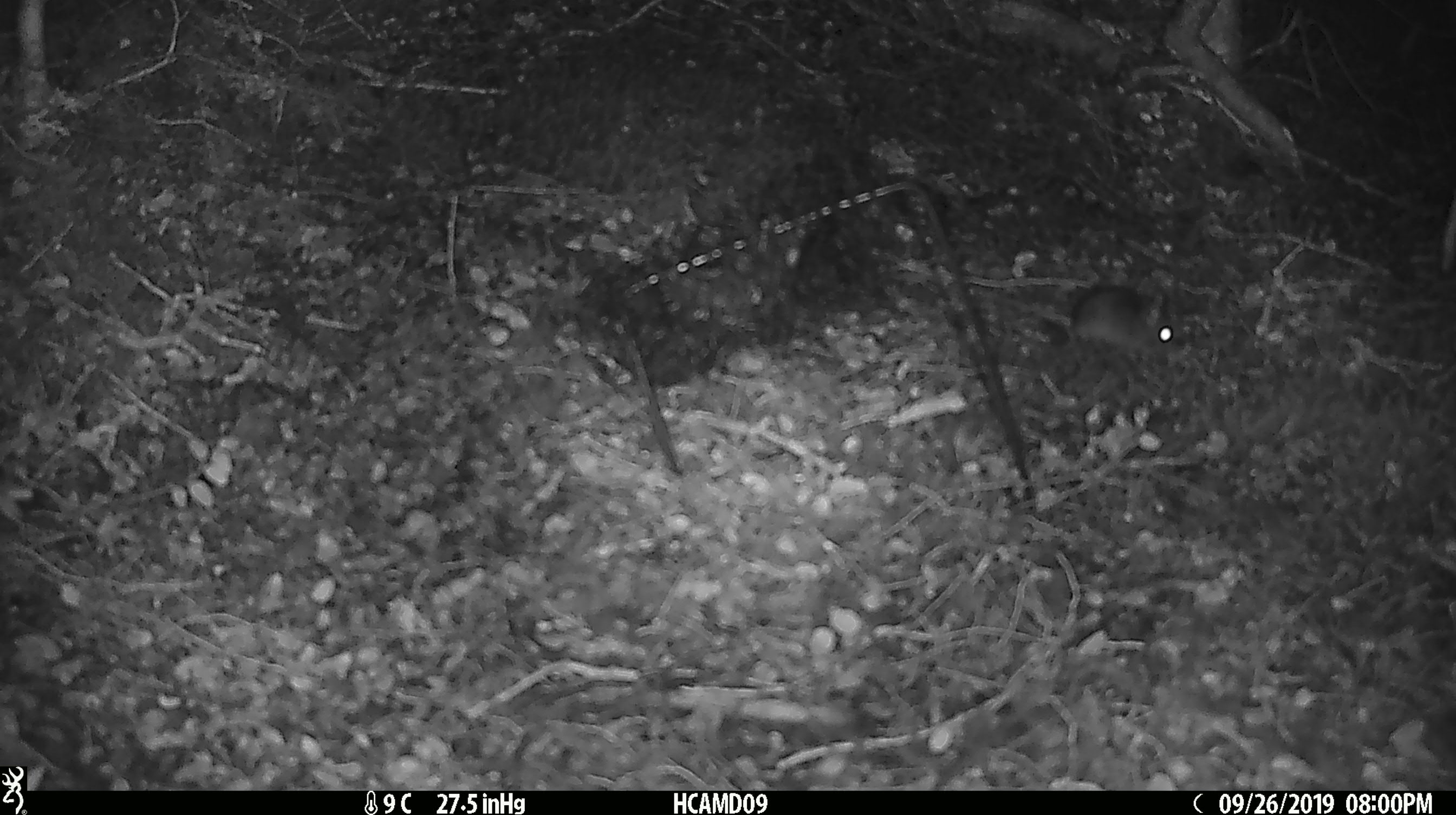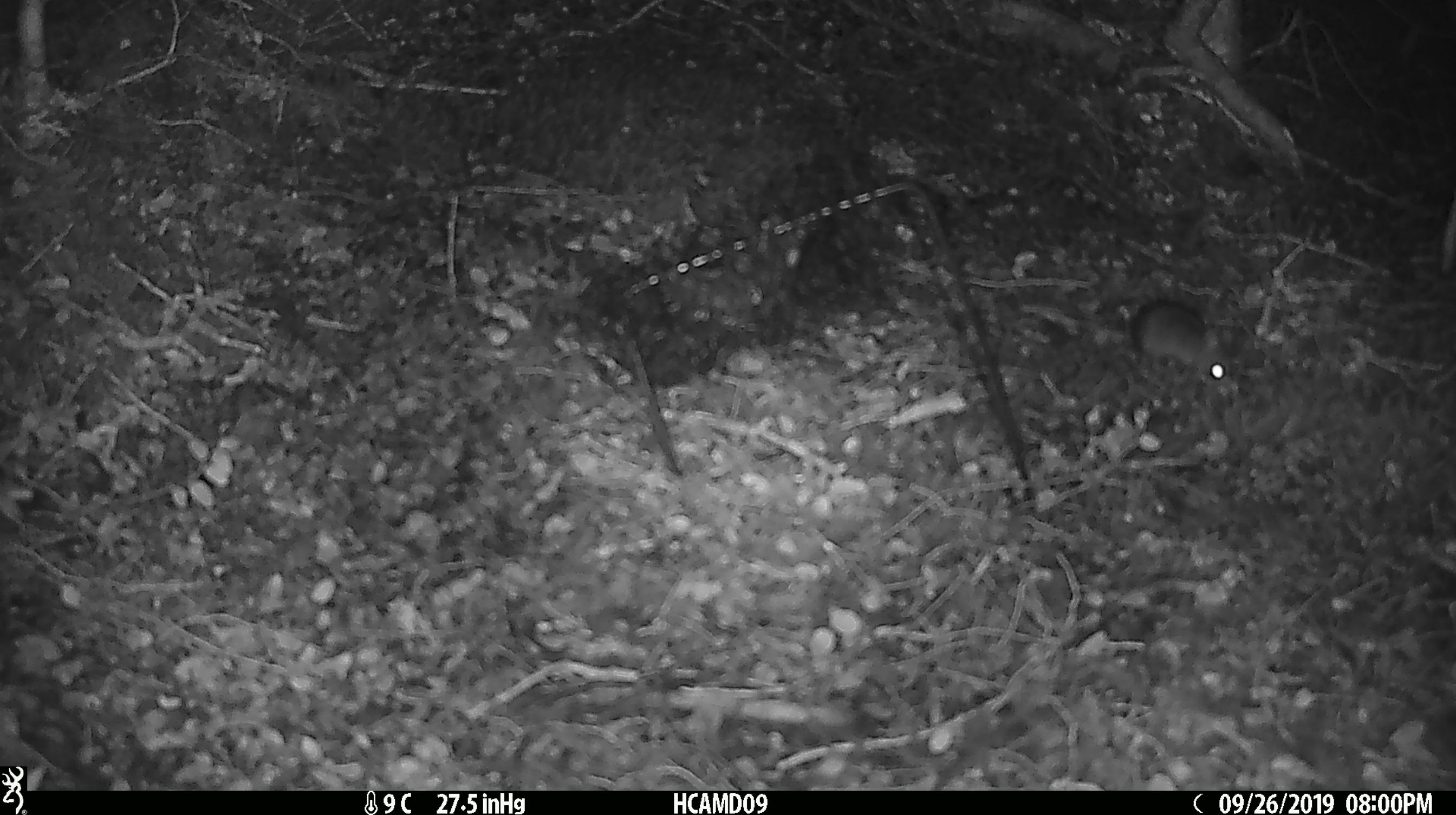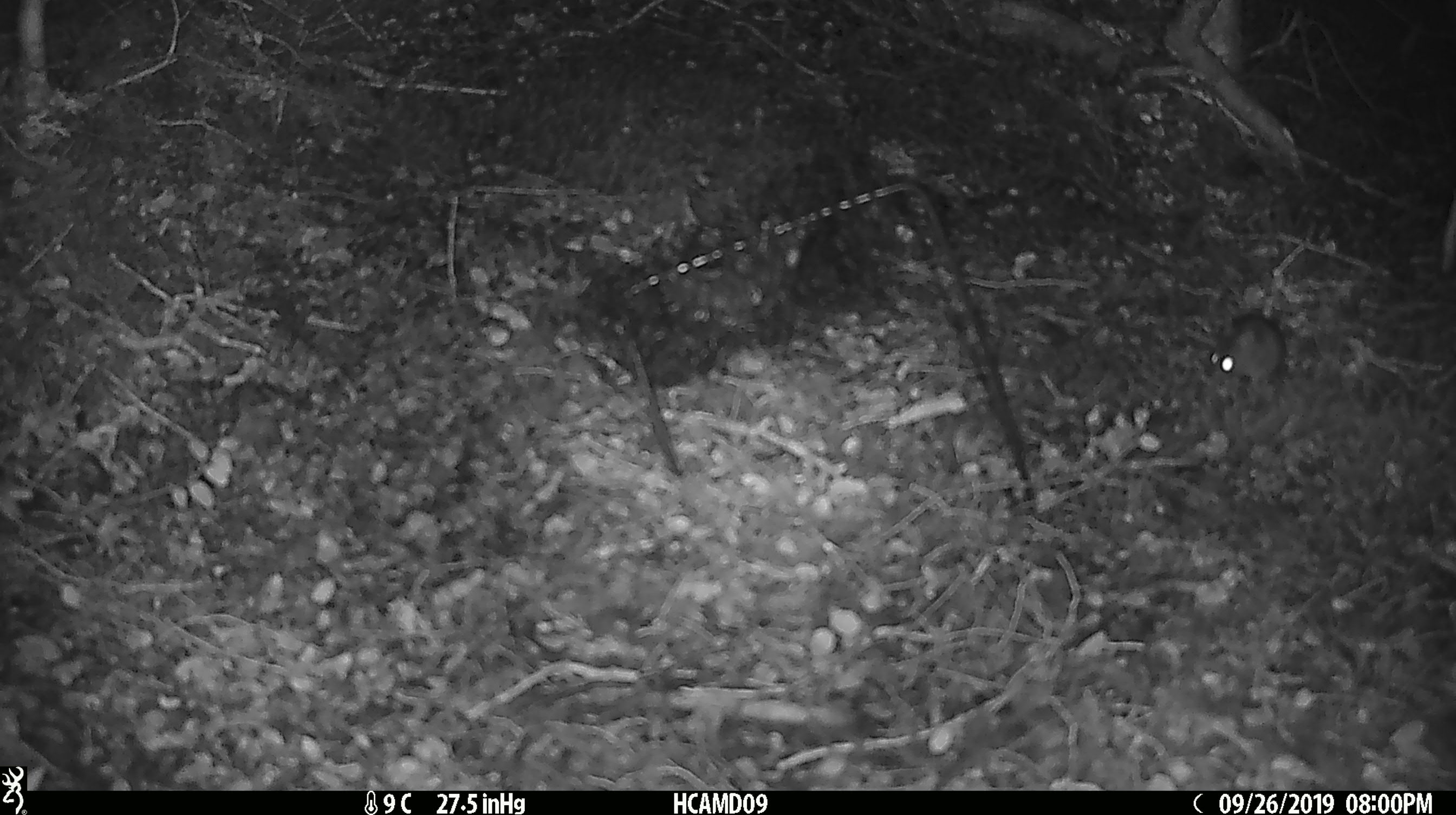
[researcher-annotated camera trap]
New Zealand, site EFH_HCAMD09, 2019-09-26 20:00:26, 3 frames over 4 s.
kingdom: Animalia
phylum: Chordata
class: Mammalia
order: Rodentia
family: Muridae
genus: Mus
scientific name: Mus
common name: mouse